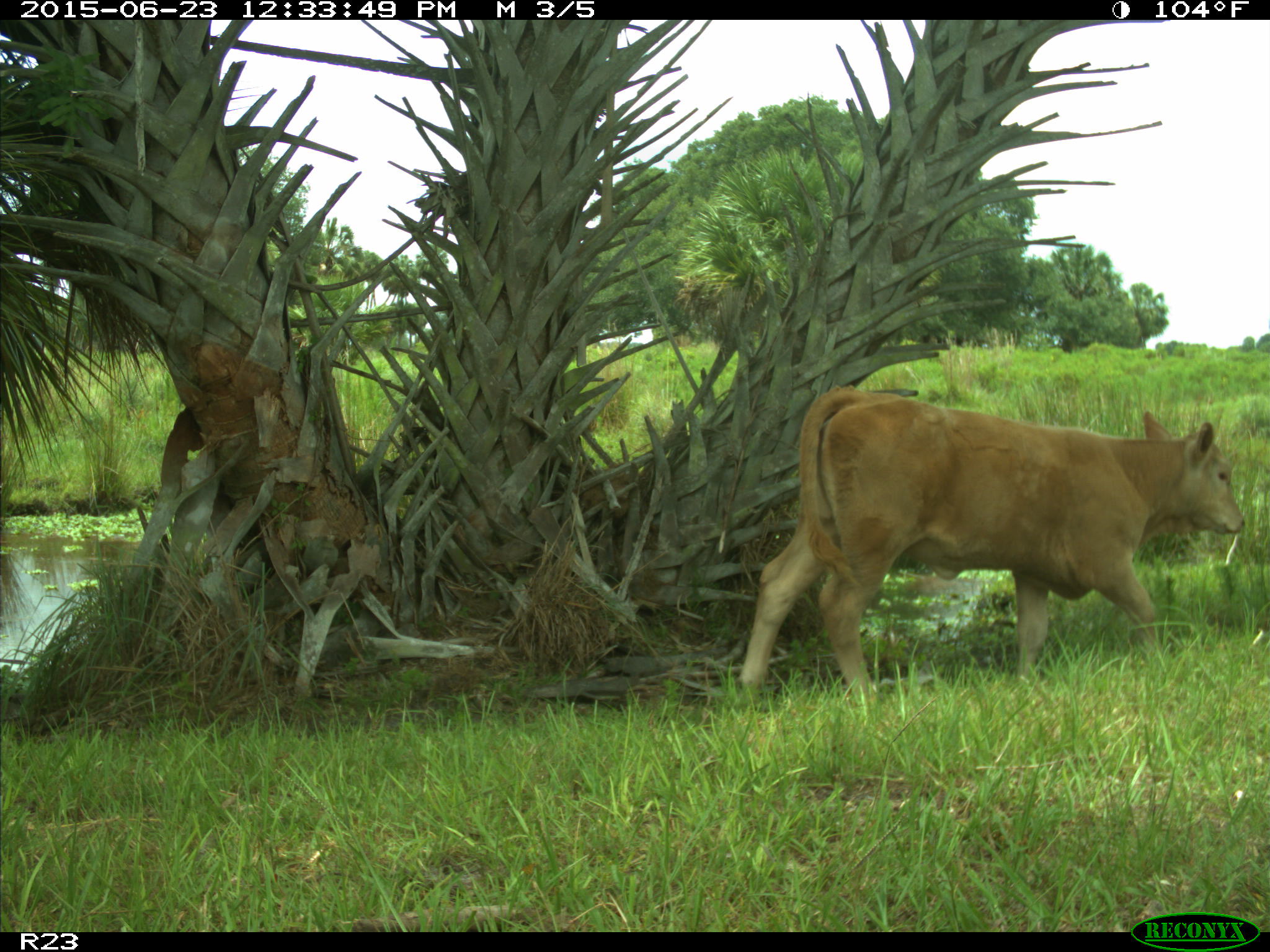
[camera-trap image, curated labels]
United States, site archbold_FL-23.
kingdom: Animalia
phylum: Chordata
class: Mammalia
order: Artiodactyla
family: Bovidae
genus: Bos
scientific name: Bos taurus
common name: domestic cow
Bos taurus (domestic cow).